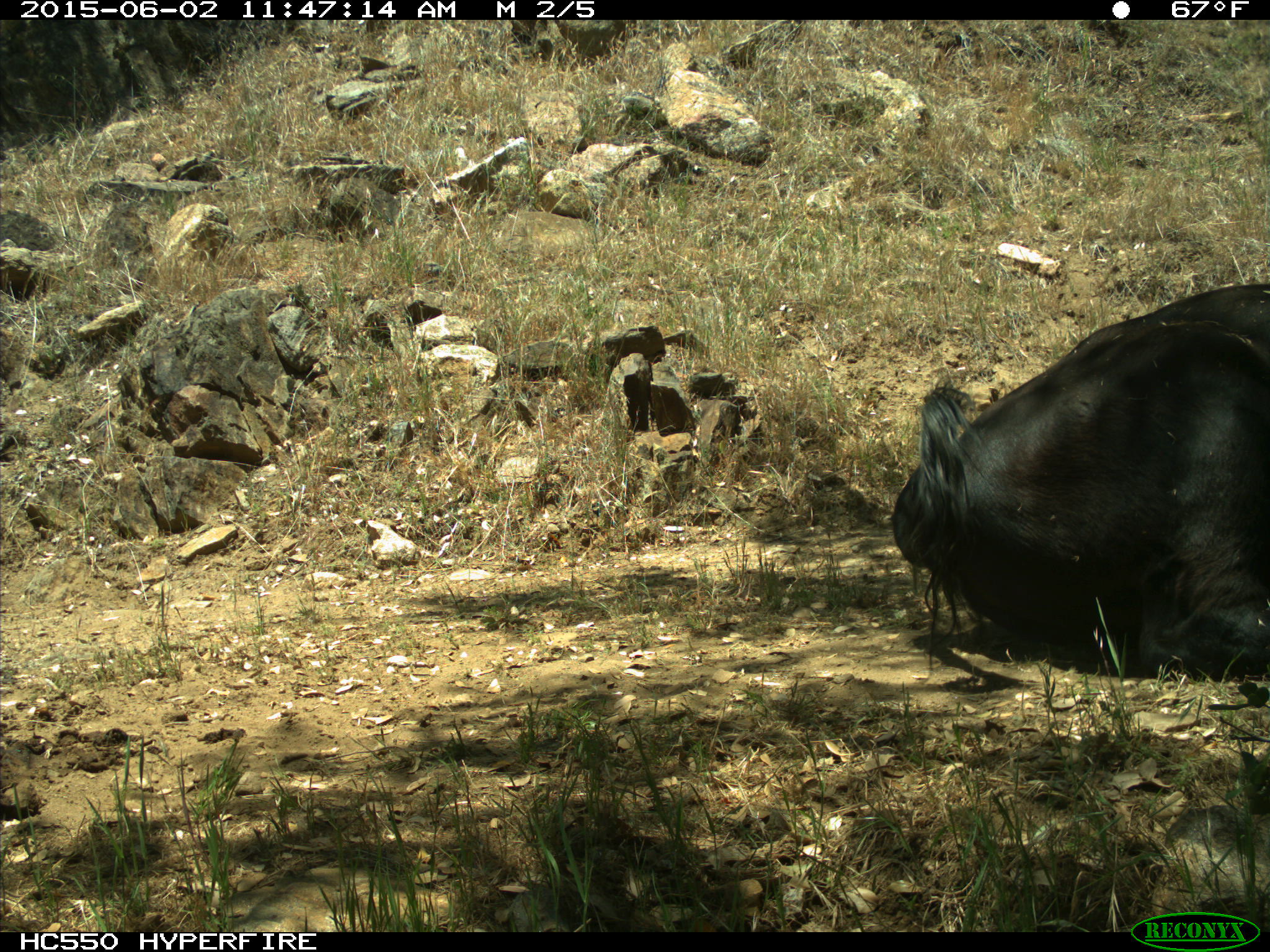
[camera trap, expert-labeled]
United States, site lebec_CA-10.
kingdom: Animalia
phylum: Chordata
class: Mammalia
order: Artiodactyla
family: Bovidae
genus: Bos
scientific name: Bos taurus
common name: domestic cow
Bos taurus (domestic cow).